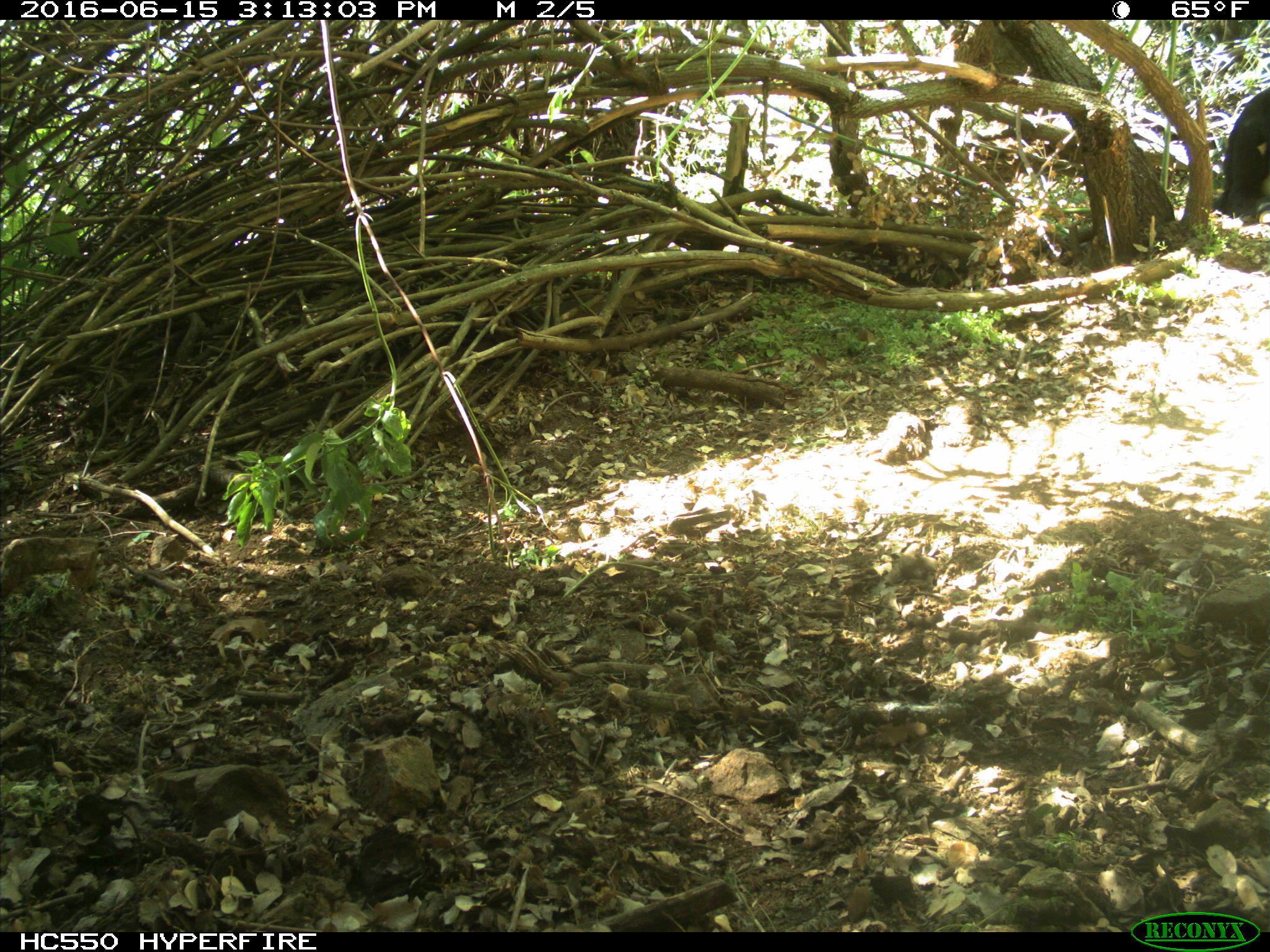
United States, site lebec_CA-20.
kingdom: Animalia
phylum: Chordata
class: Mammalia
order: Artiodactyla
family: Bovidae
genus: Bos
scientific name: Bos taurus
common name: domestic cow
Bos taurus (domestic cow).